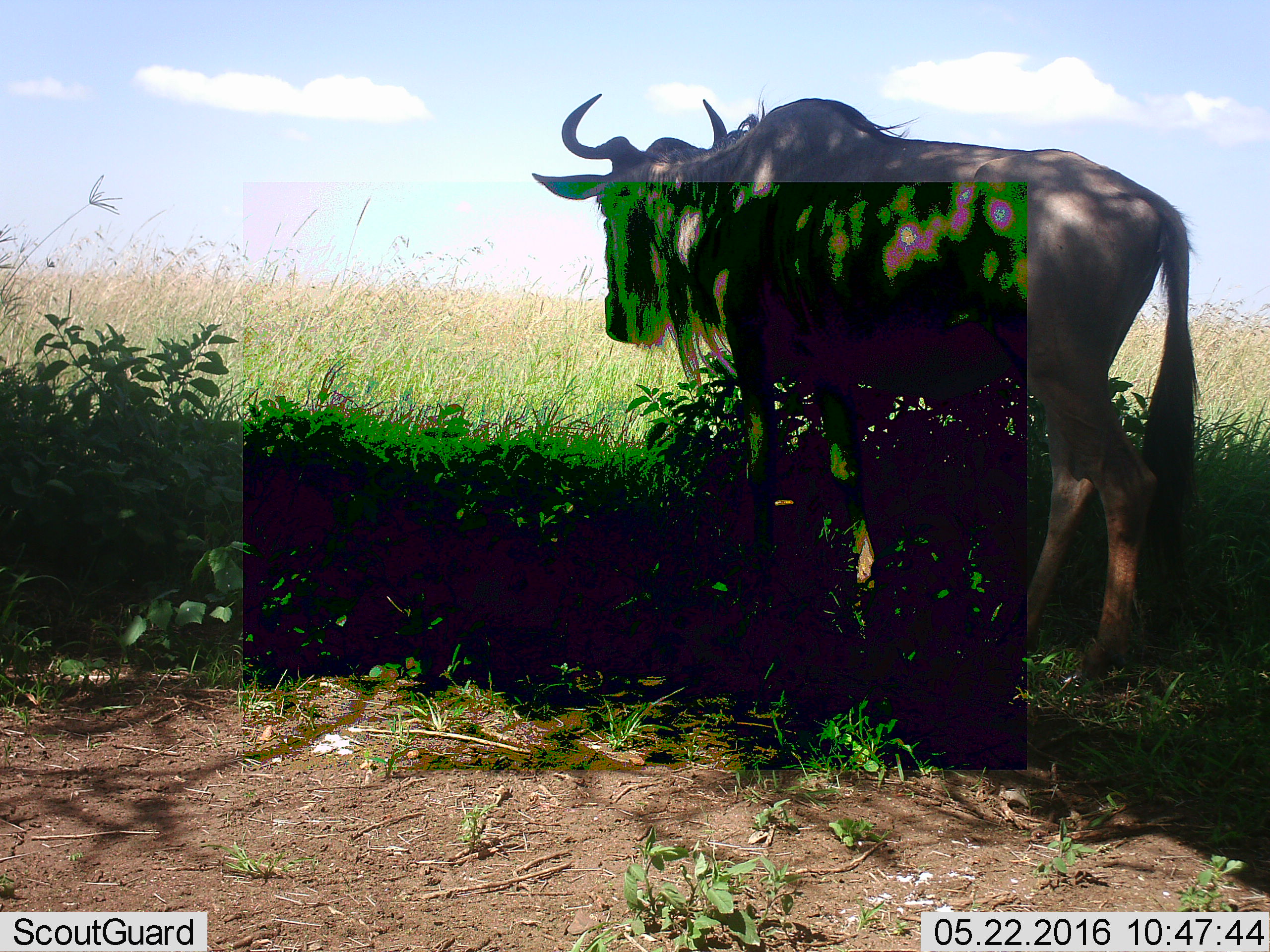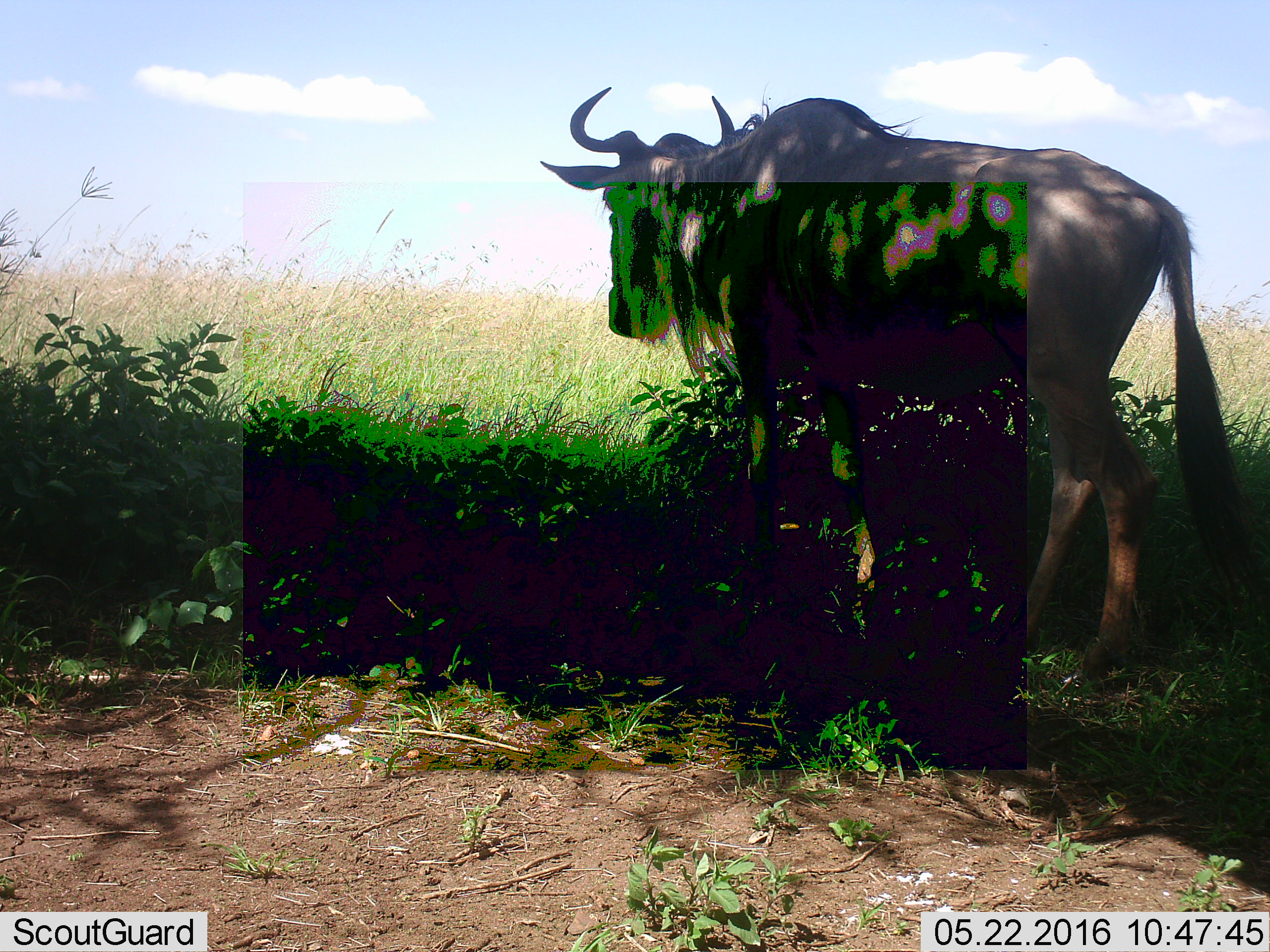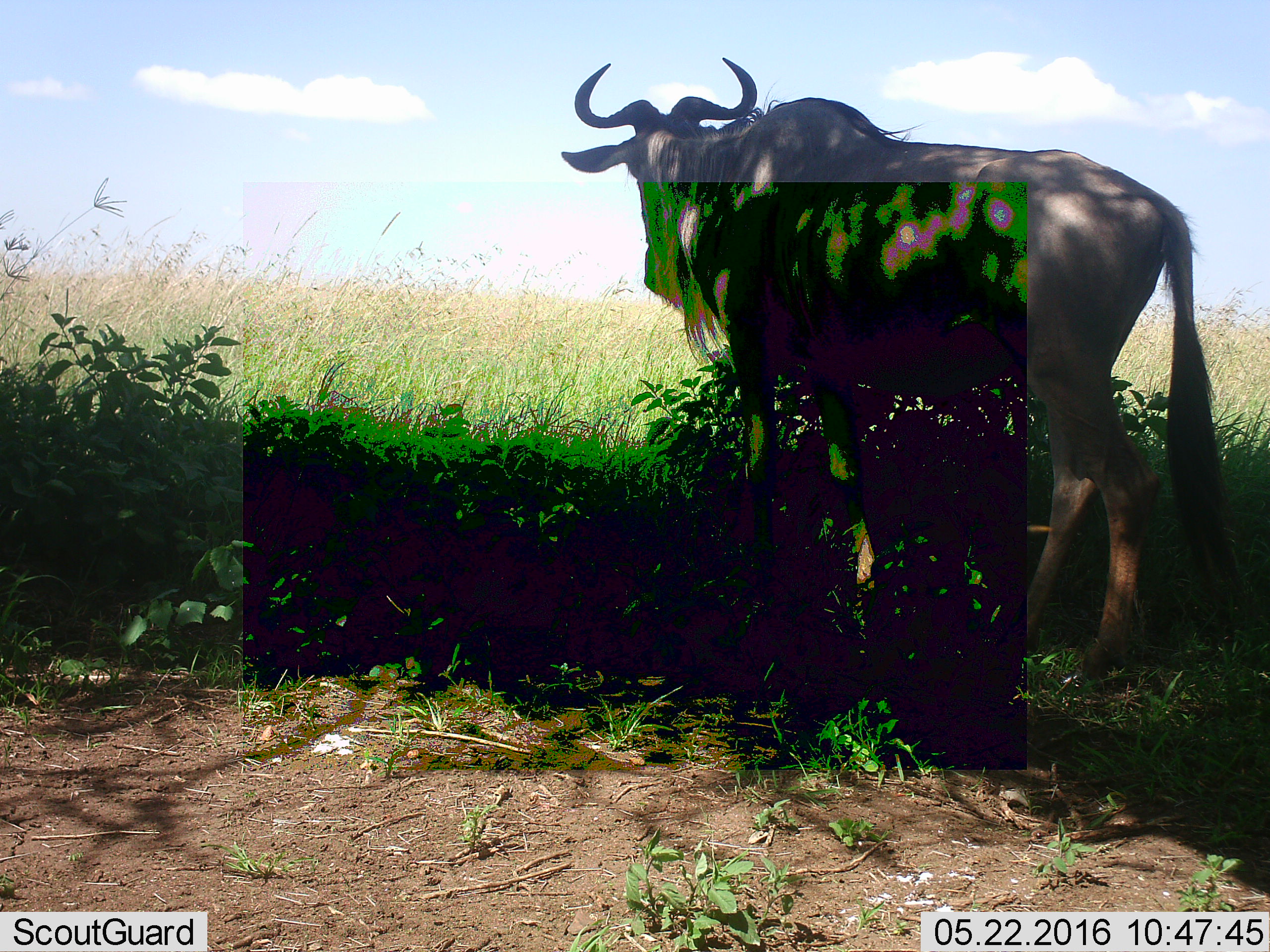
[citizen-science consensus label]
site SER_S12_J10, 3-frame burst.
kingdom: Animalia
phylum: Chordata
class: Mammalia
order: Artiodactyla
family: Bovidae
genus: Connochaetes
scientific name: Connochaetes taurinus taurinus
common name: blue wildebeest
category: wildebeestblue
Wildebeestblue (blue wildebeest) (Connochaetes taurinus taurinus), count 1. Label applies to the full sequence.